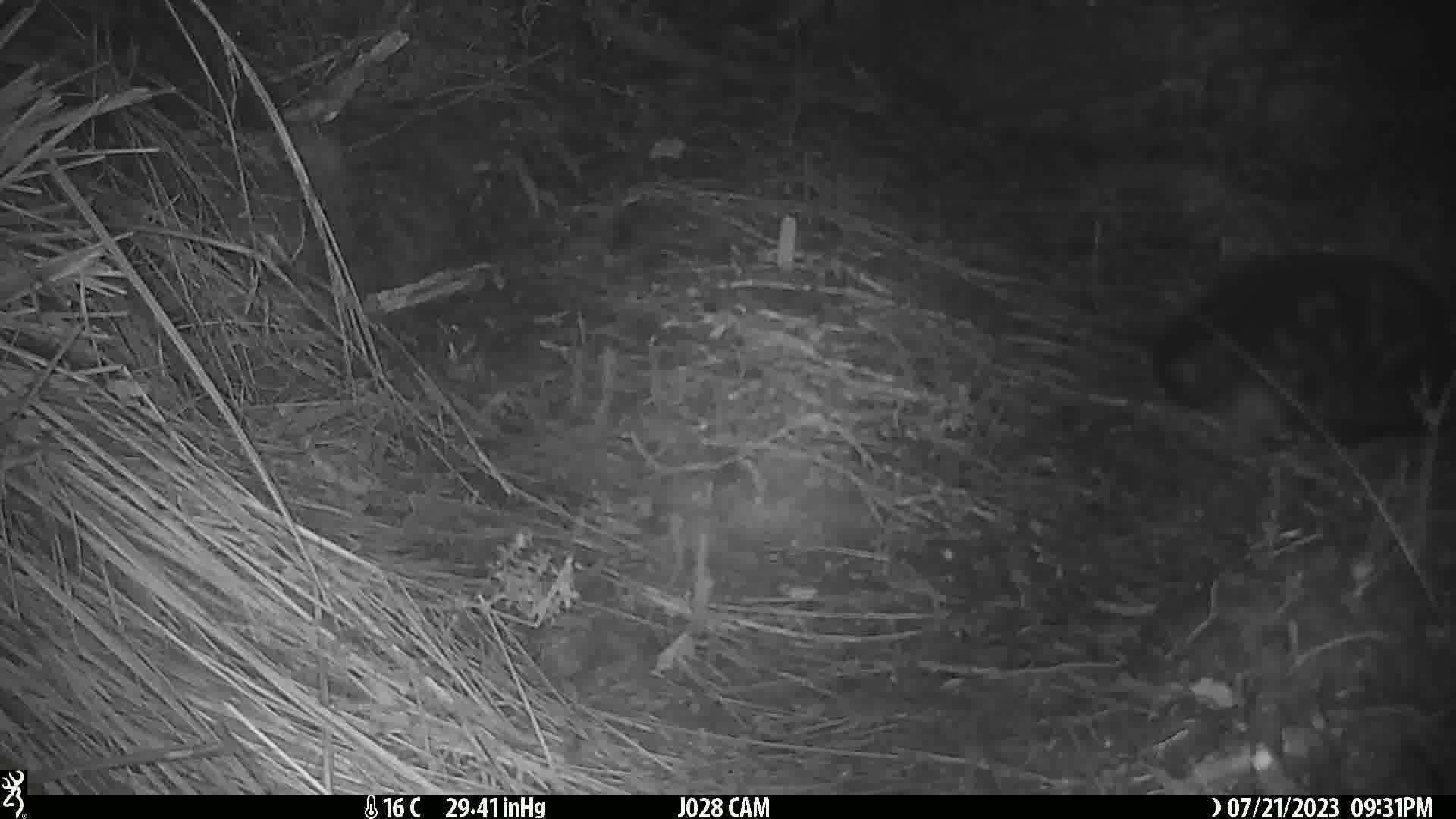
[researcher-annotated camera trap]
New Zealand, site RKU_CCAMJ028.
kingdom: Animalia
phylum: Chordata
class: Mammalia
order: Carnivora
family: Felidae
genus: Felis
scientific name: Felis catus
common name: domestic cat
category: cat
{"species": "cat (domestic cat) (Felis catus)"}